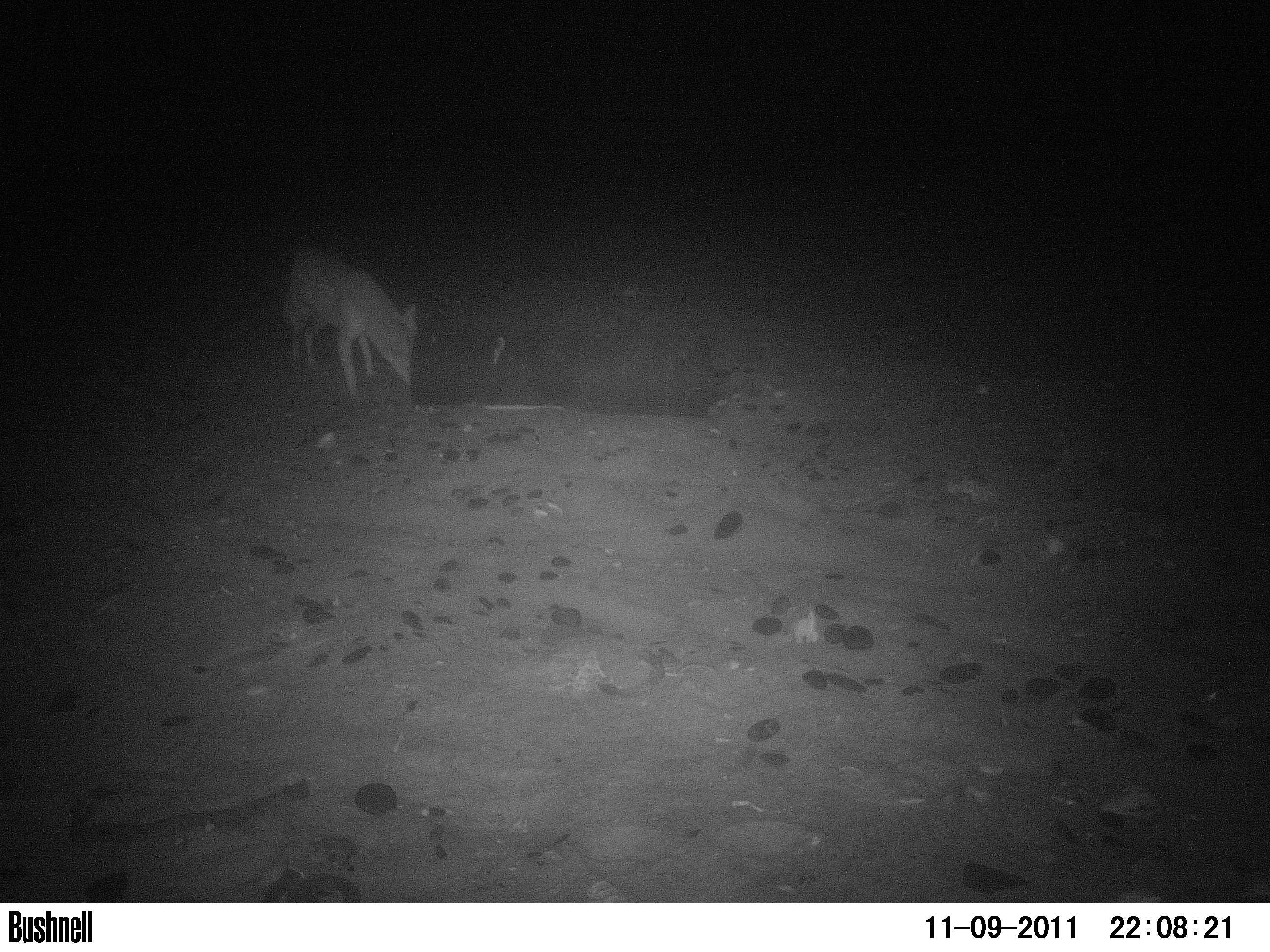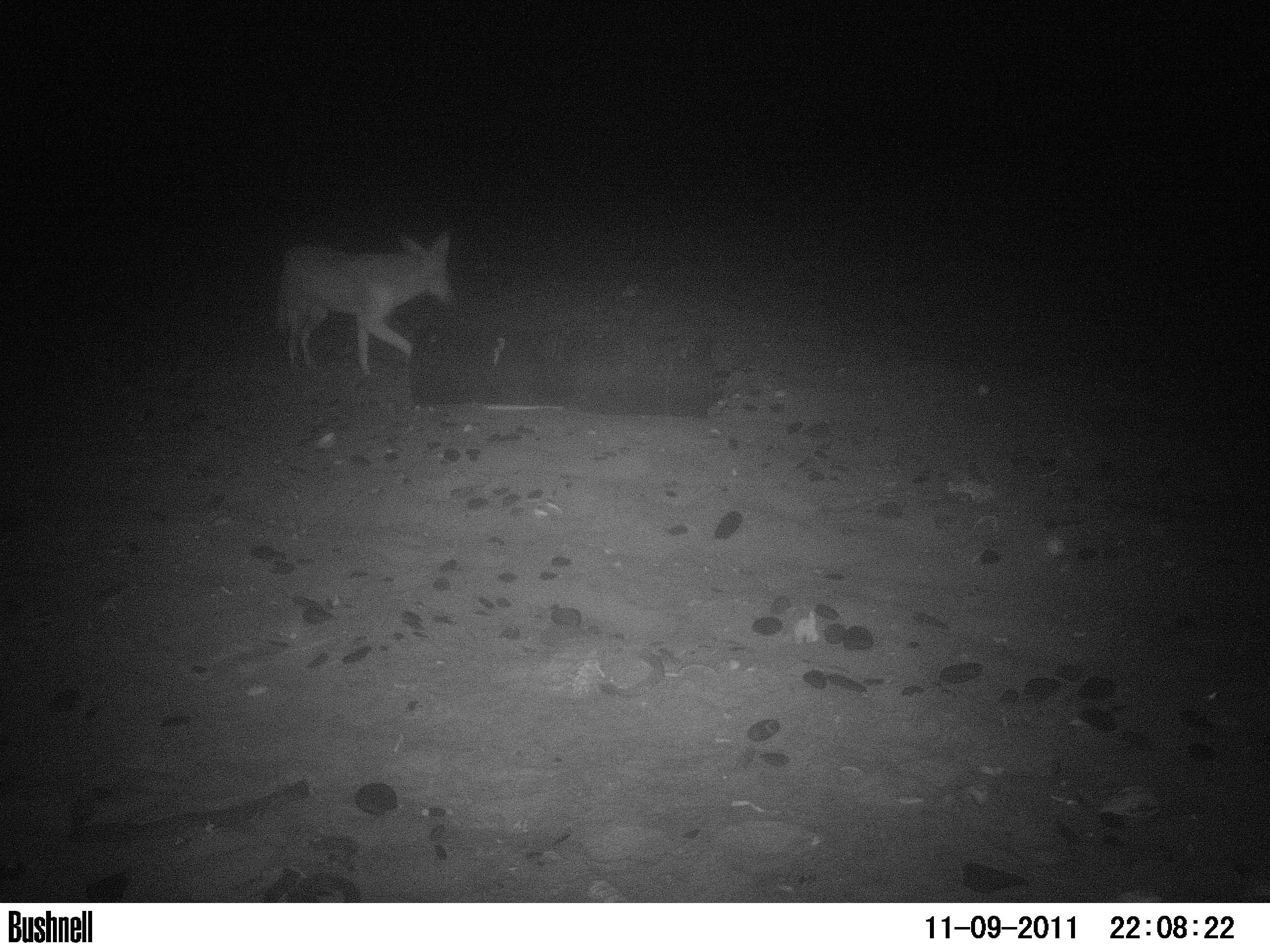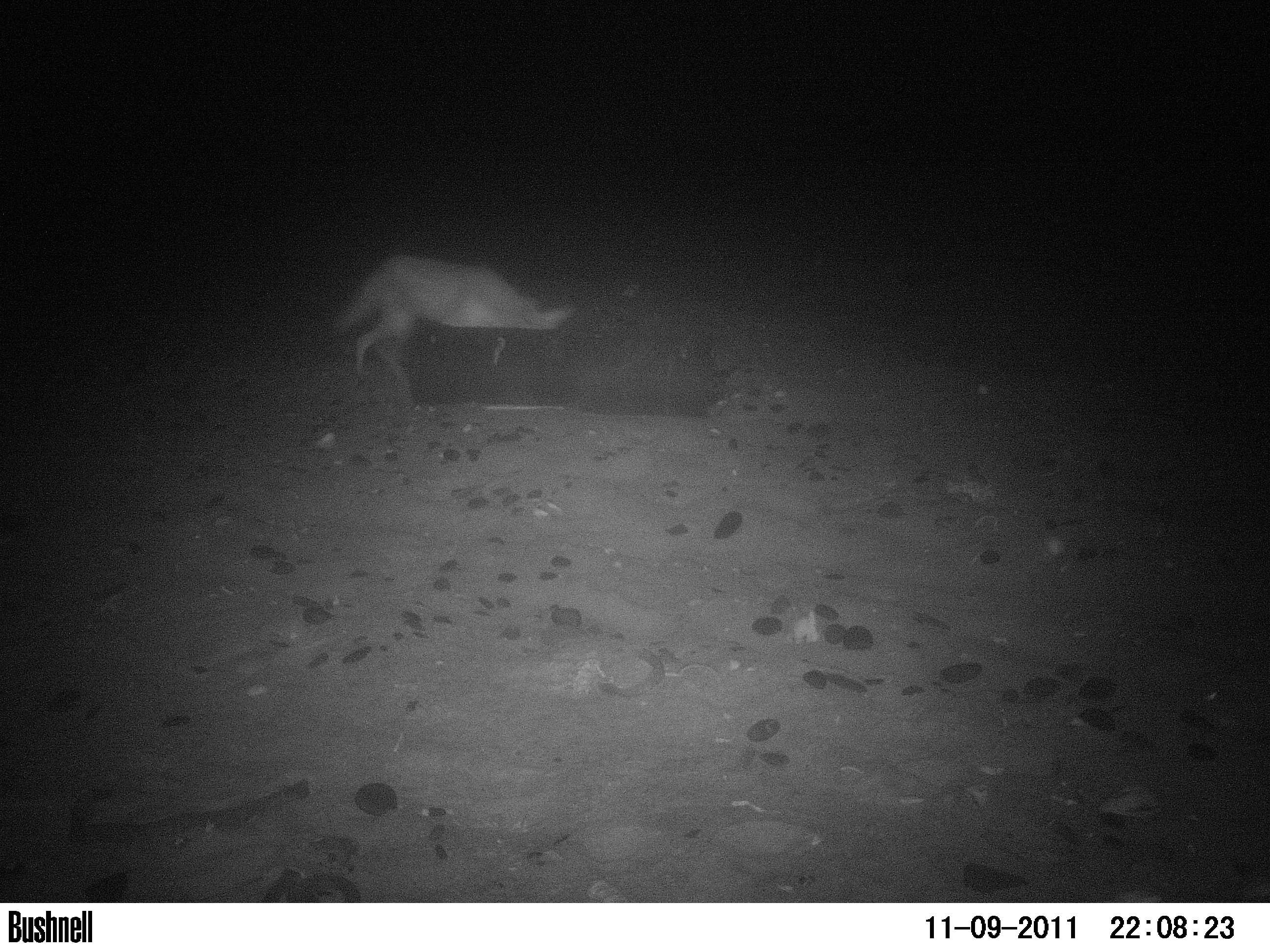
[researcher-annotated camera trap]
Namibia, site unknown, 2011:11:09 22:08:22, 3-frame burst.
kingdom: Animalia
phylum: Chordata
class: Mammalia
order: Carnivora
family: Canidae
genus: Lupulella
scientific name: Lupulella mesomelas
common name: black-backed jackal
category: canis mesomelas